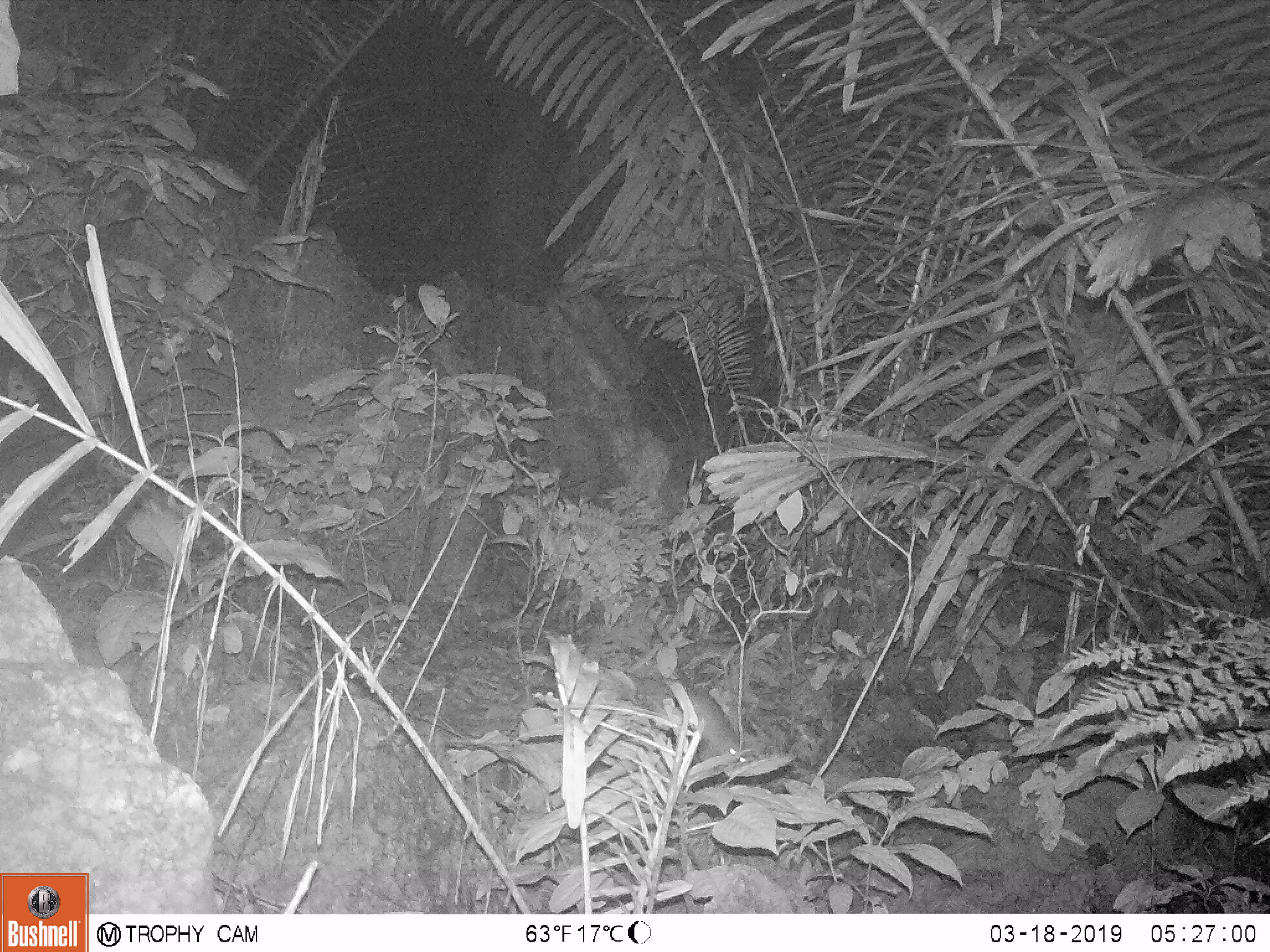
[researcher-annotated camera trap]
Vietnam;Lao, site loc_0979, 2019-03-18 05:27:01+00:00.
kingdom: Animalia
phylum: Chordata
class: Mammalia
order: Rodentia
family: Muridae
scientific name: Muridae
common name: old-world mice and rats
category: unidentified murid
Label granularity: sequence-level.